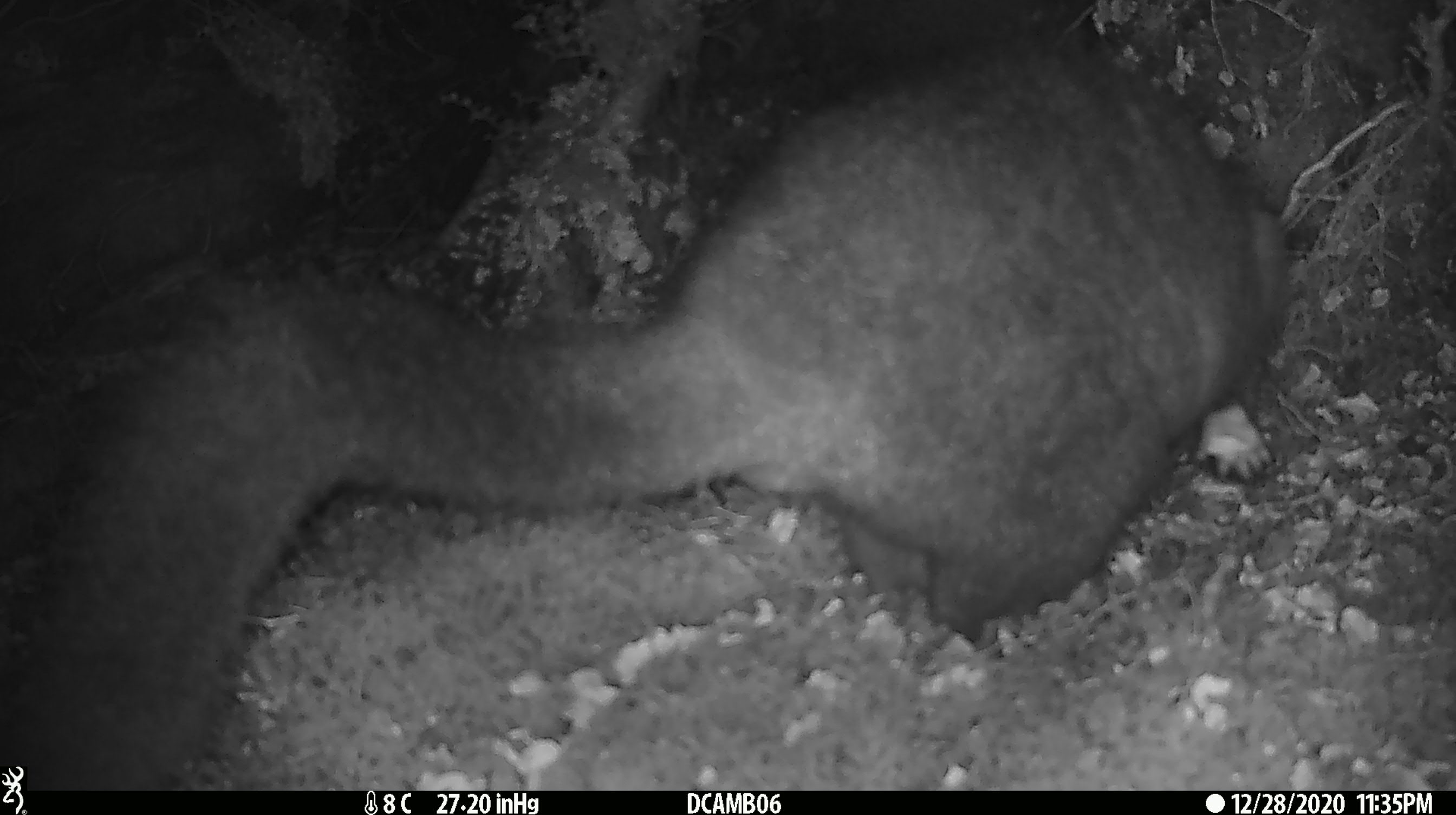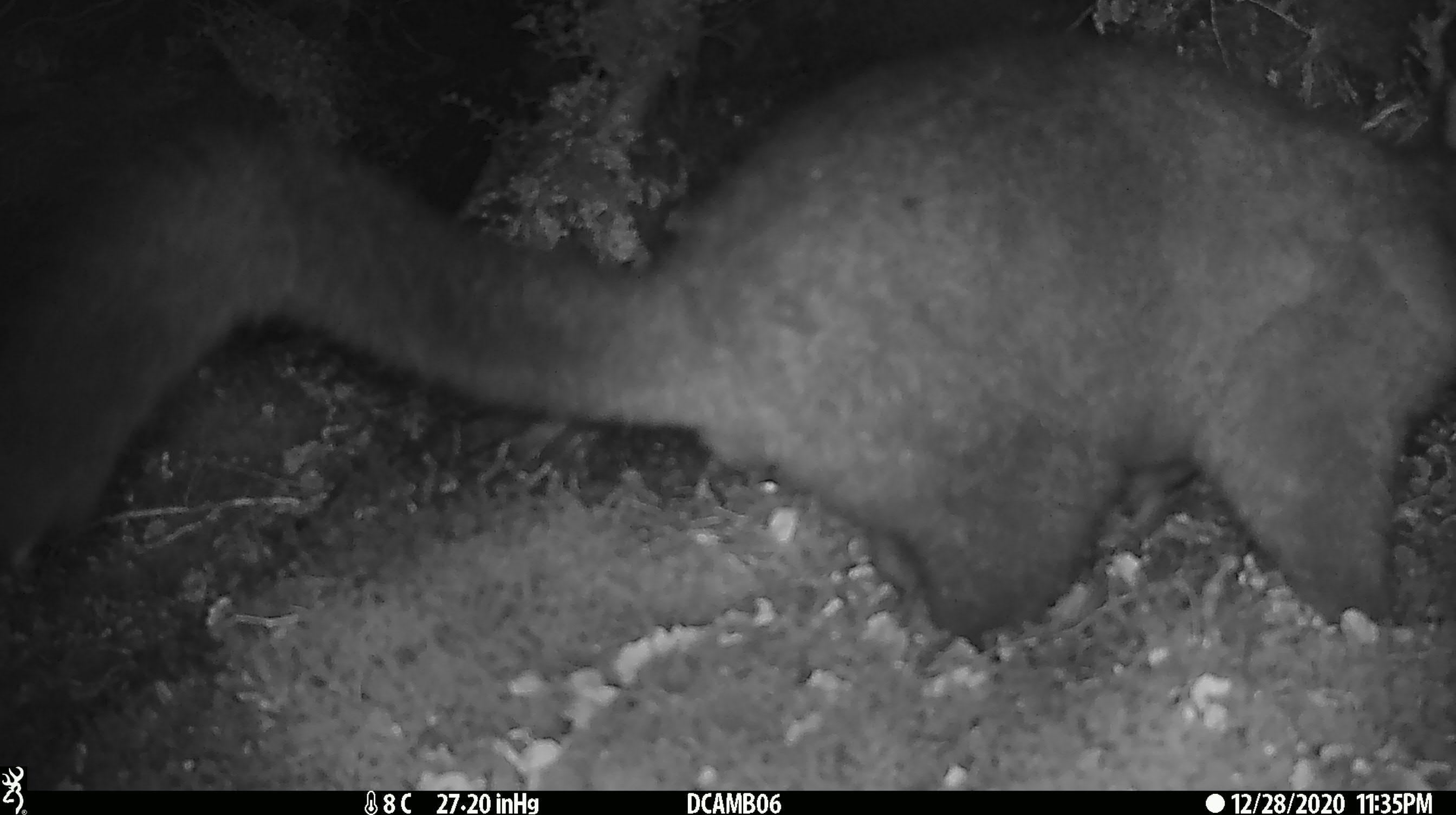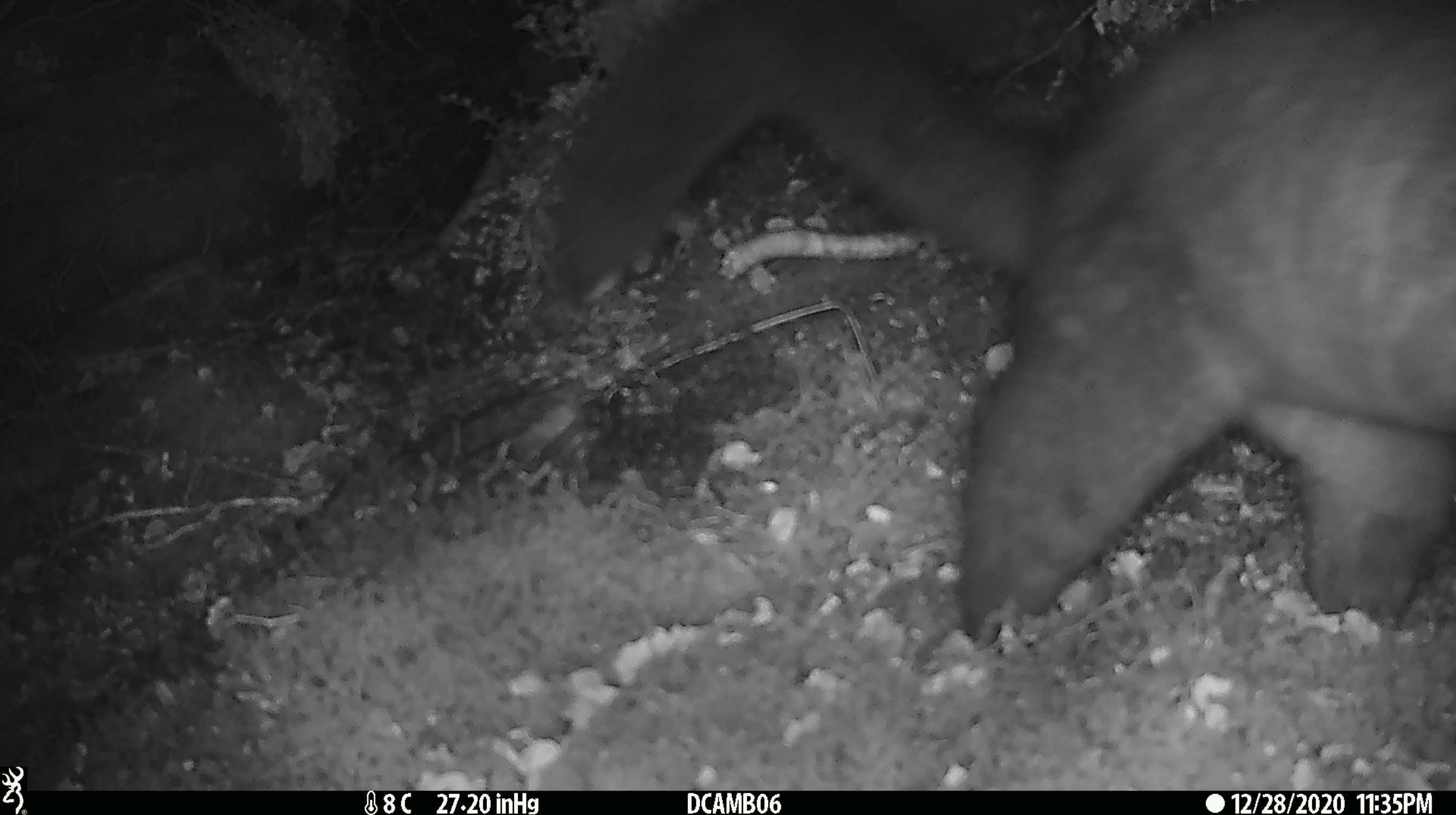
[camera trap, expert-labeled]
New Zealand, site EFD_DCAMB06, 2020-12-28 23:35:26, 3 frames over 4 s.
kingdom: Animalia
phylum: Chordata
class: Mammalia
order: Diprotodontia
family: Phalangeridae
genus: Trichosurus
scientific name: Trichosurus vulpecula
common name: common brushtail possum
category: possum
Possum (common brushtail possum) (Trichosurus vulpecula).